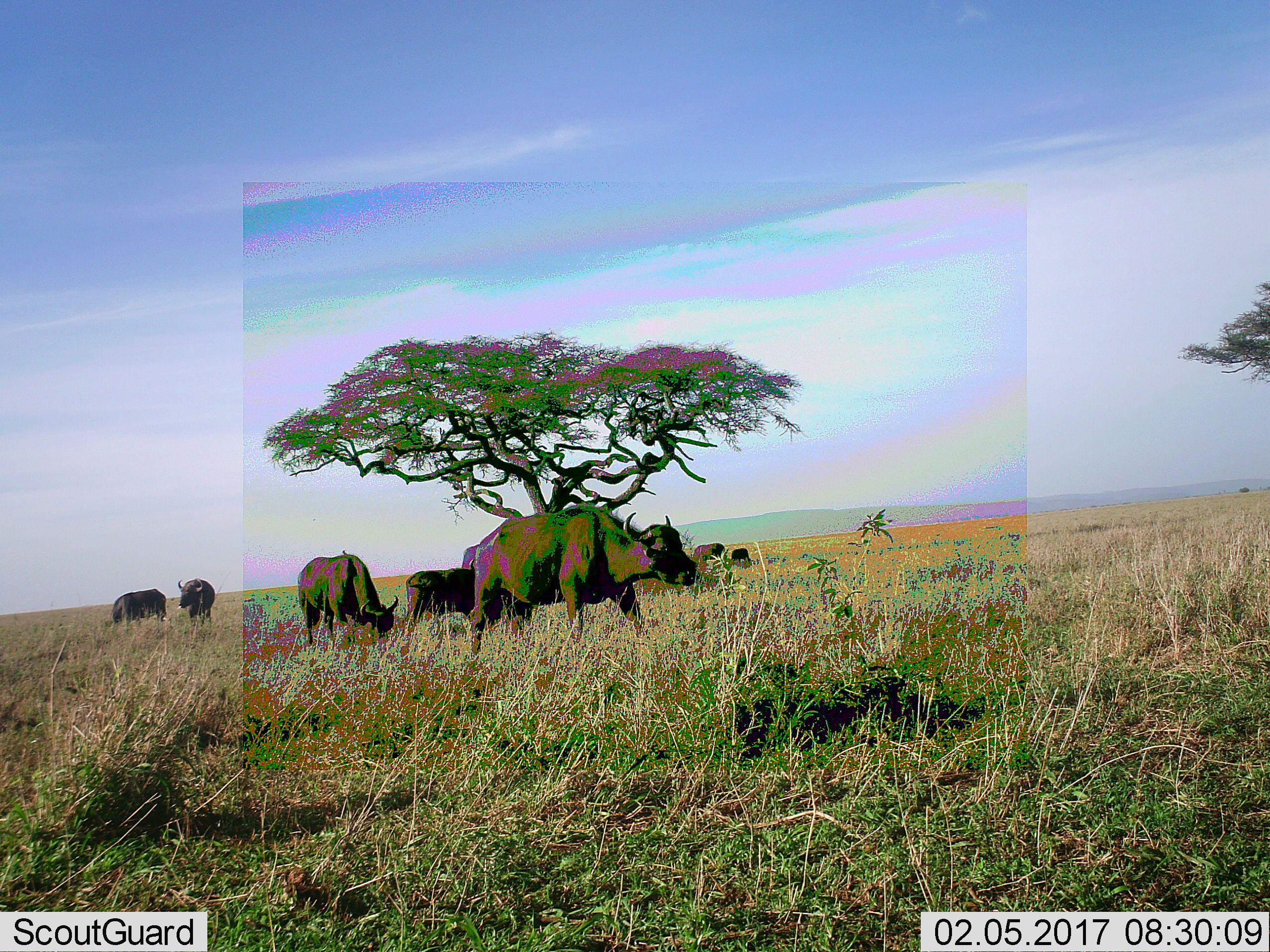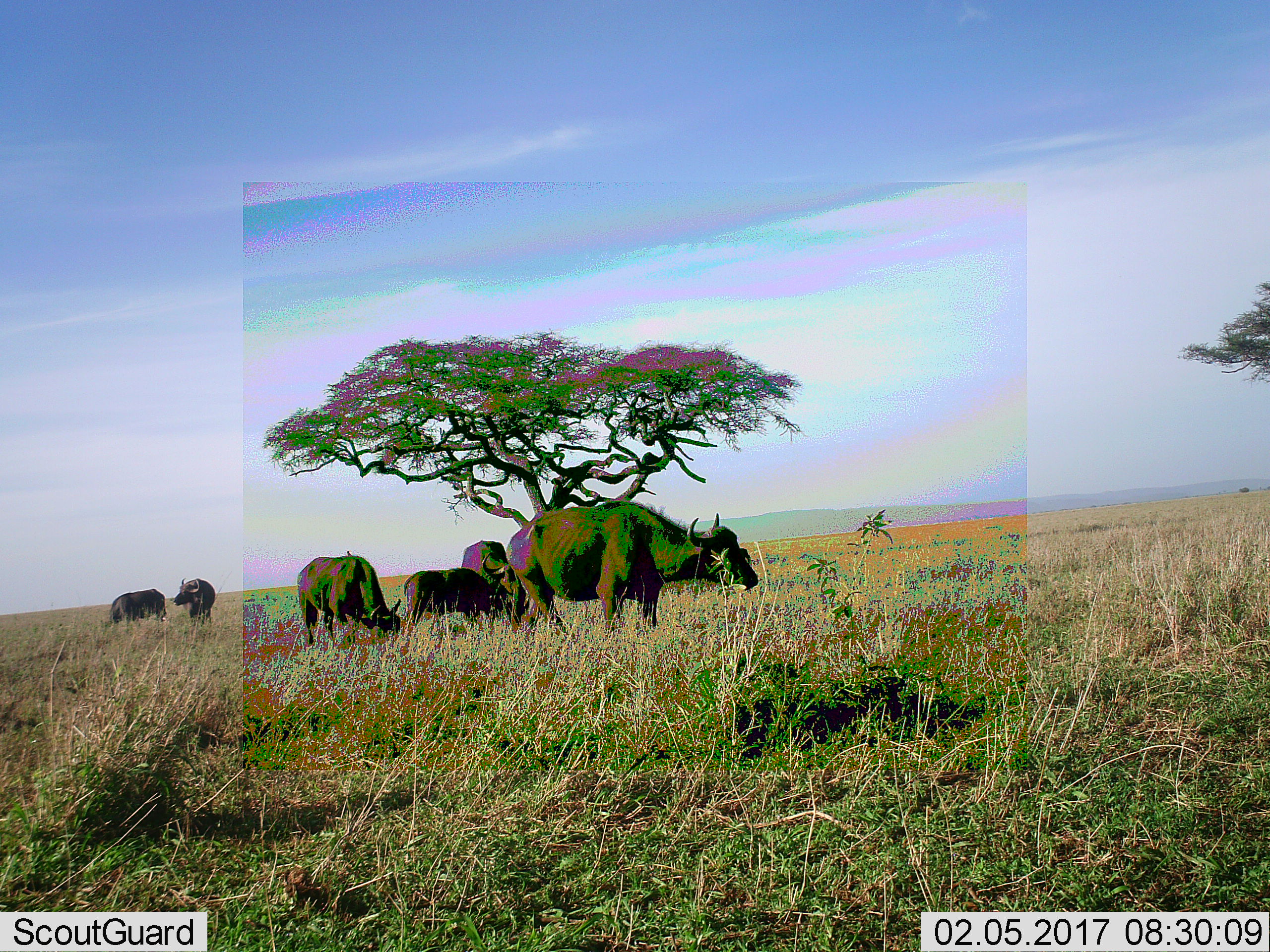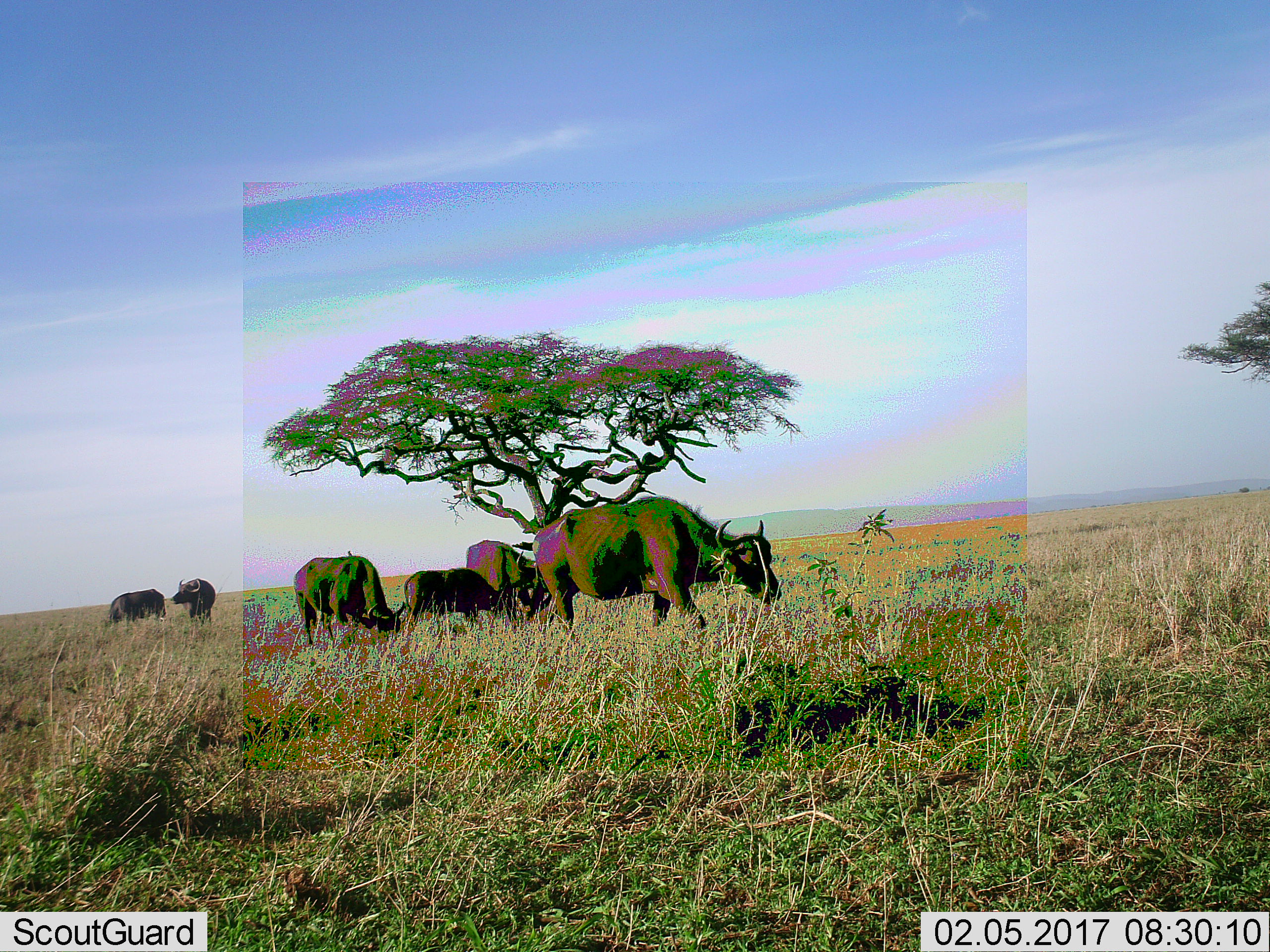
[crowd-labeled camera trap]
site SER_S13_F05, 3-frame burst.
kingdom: Animalia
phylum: Chordata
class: Mammalia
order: Artiodactyla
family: Bovidae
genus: Syncerus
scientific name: Syncerus caffer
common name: african buffalo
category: buffalo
Buffalo (african buffalo) (Syncerus caffer), count 8. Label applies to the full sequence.